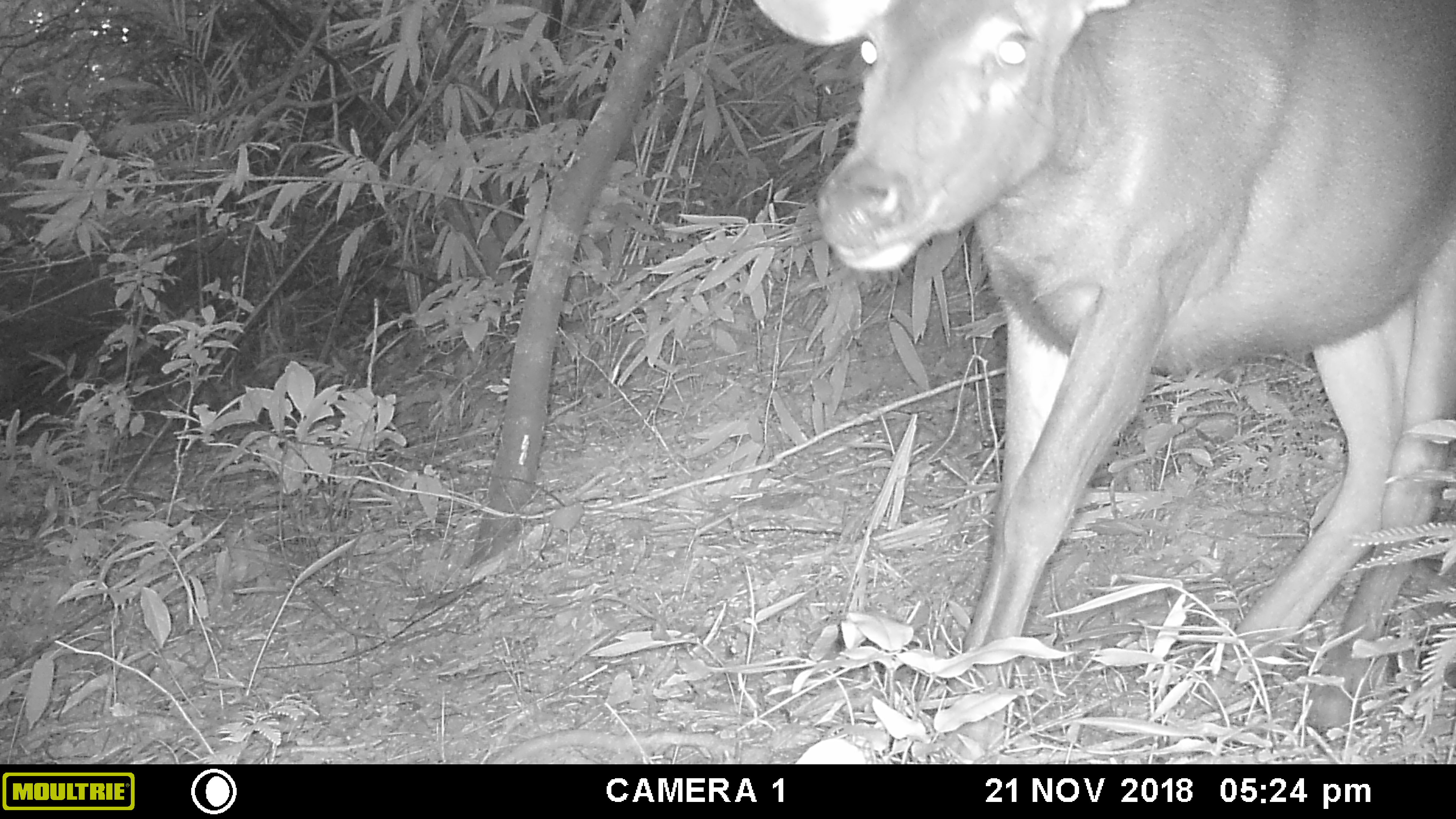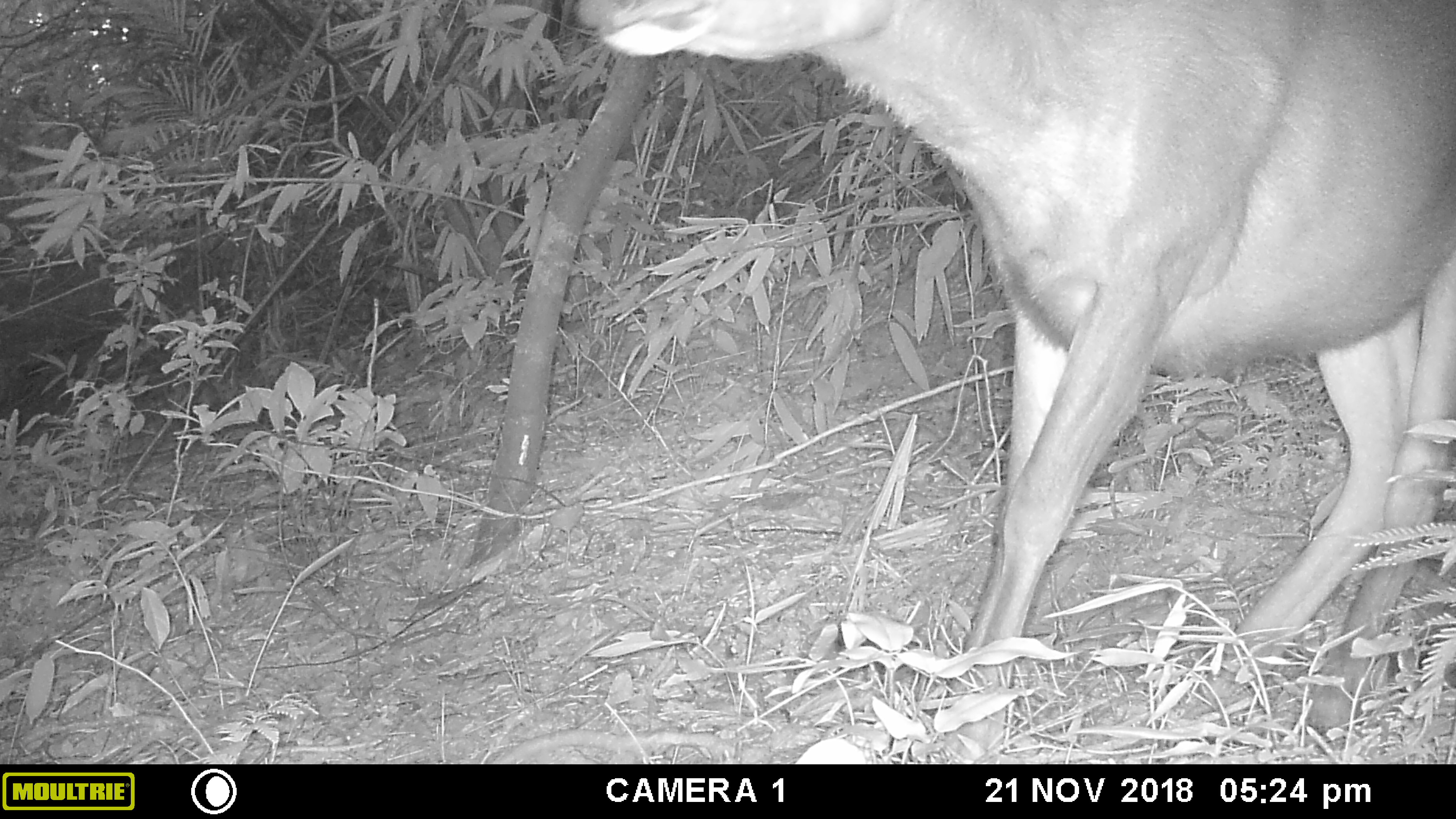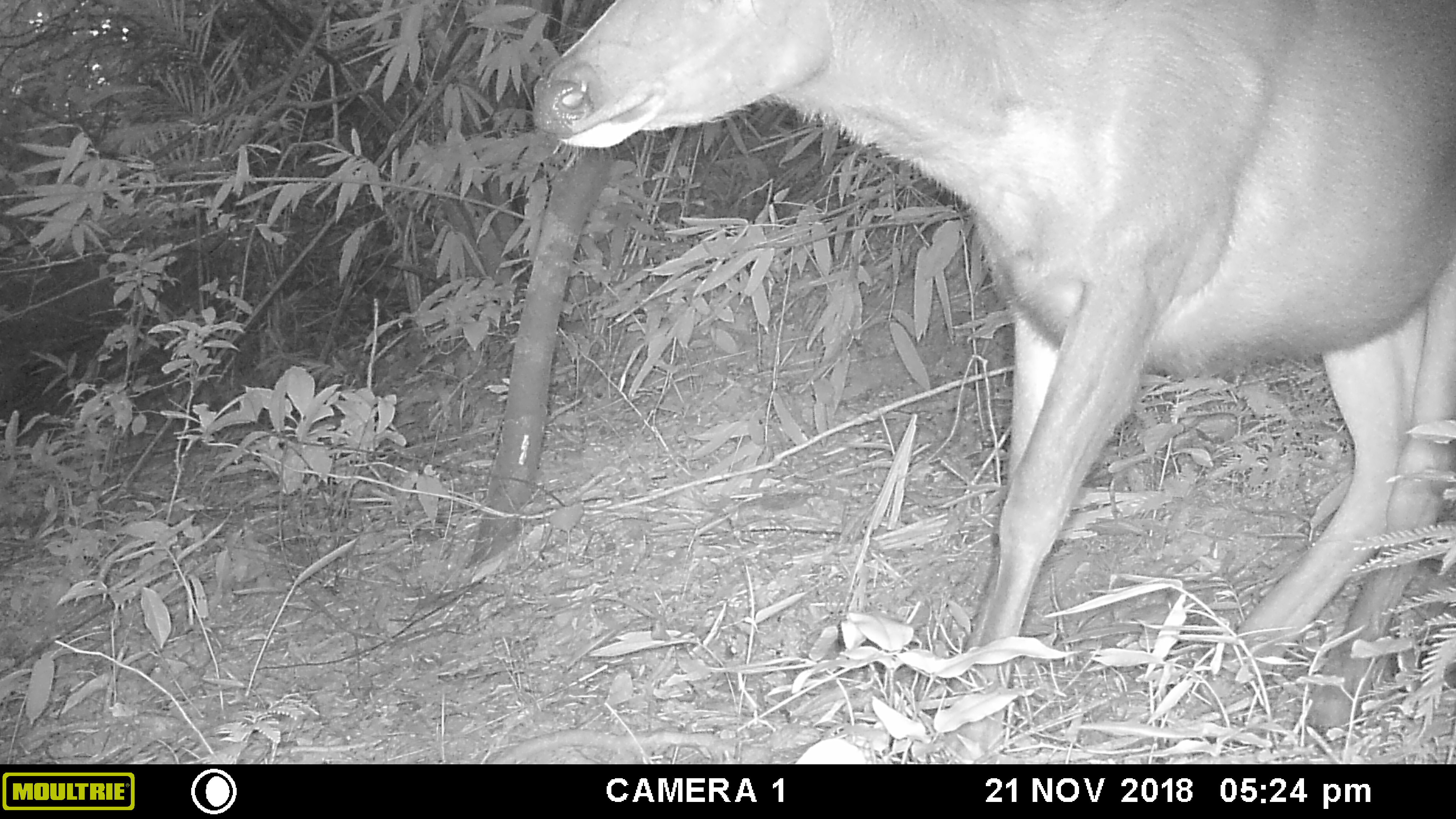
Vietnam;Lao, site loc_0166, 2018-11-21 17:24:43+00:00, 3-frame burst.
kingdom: Animalia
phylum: Chordata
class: Mammalia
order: Artiodactyla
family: Cervidae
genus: Rusa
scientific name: Rusa unicolor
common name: sambar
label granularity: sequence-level